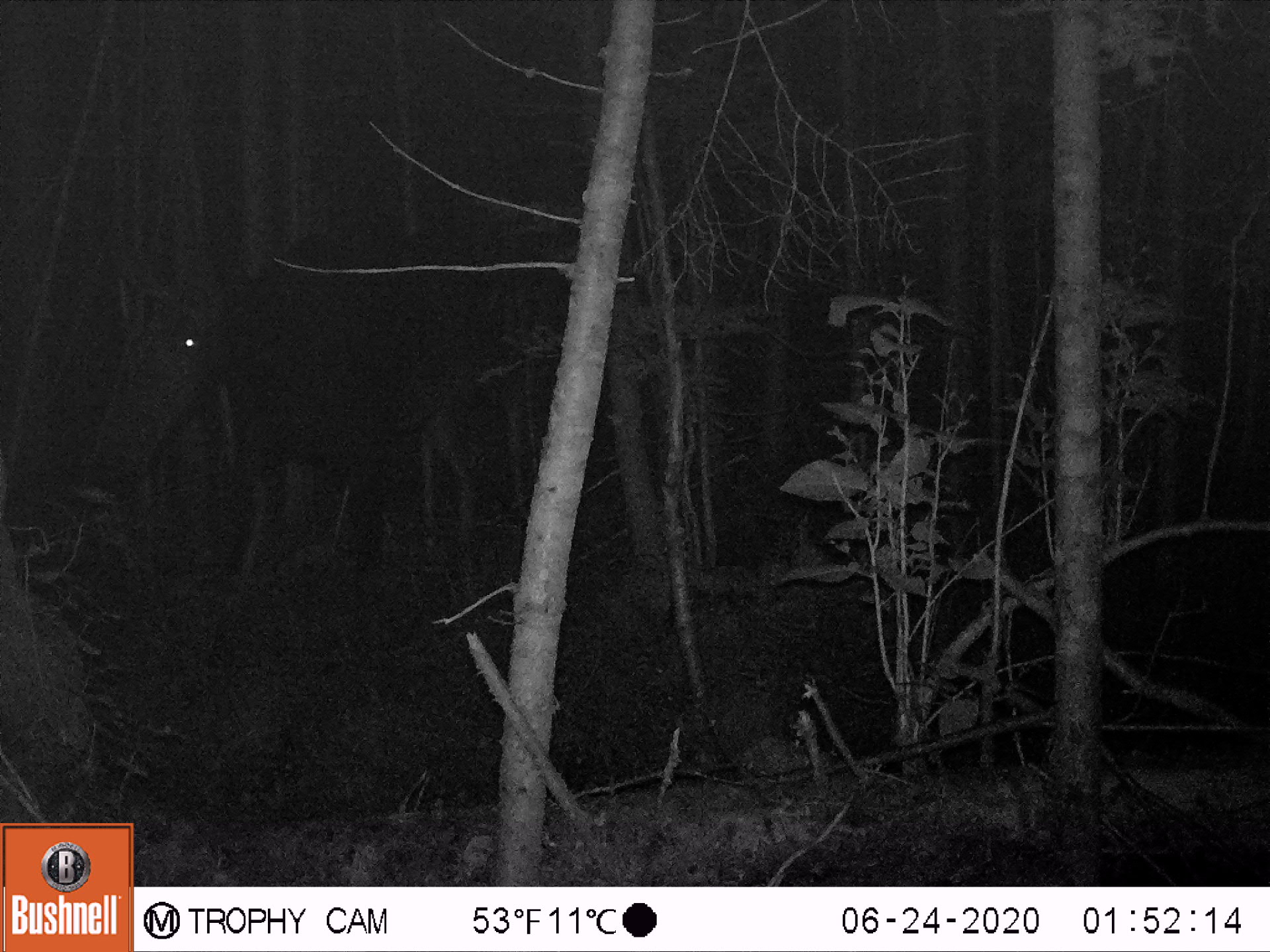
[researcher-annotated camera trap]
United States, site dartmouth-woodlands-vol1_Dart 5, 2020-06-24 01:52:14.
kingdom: Animalia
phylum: Chordata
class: Mammalia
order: Artiodactyla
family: Cervidae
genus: Alces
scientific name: Alces alces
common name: moose